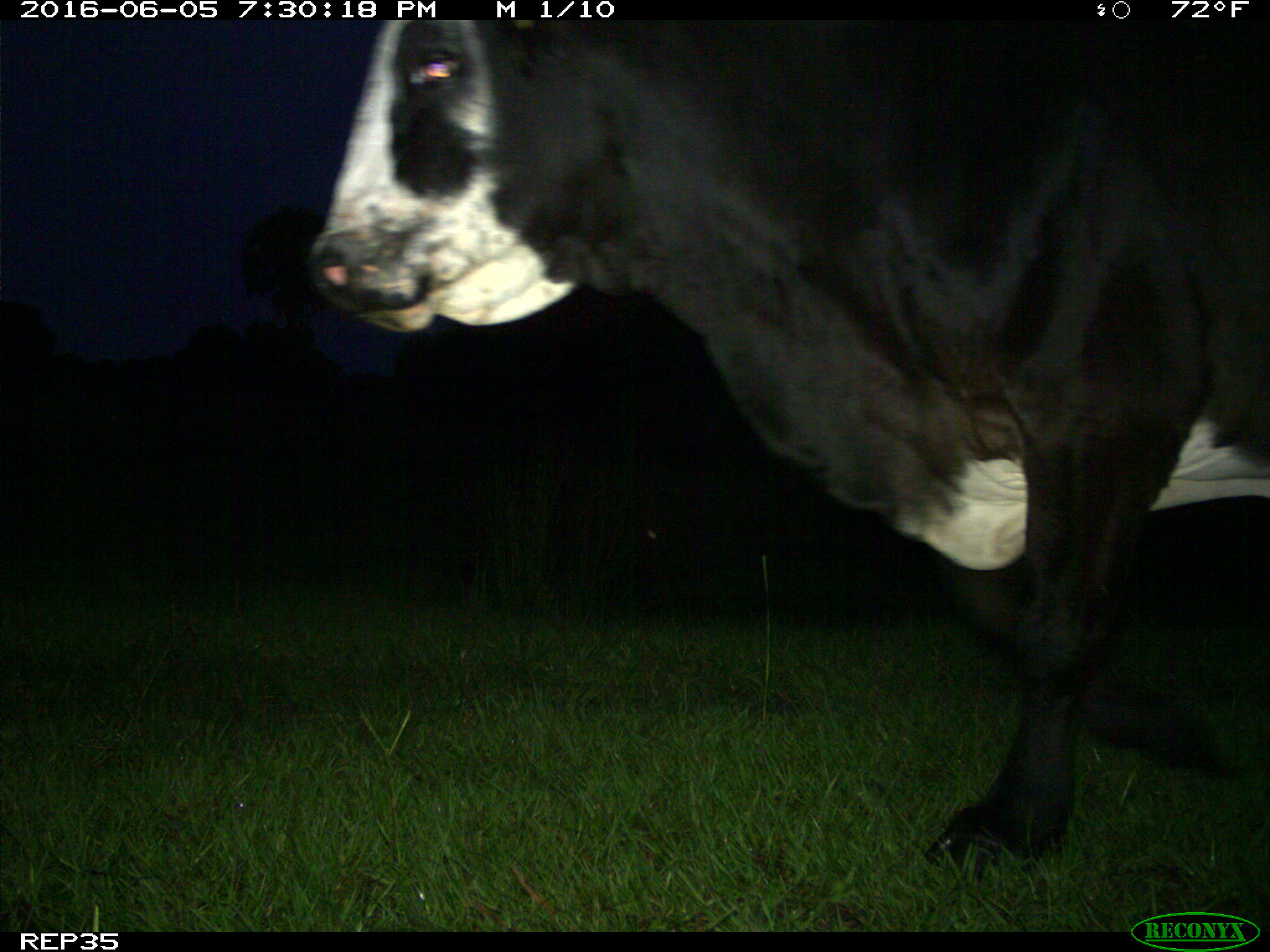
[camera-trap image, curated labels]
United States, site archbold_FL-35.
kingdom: Animalia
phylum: Chordata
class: Mammalia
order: Artiodactyla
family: Bovidae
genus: Bos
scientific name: Bos taurus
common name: domestic cow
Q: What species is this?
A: Bos taurus (domestic cow).